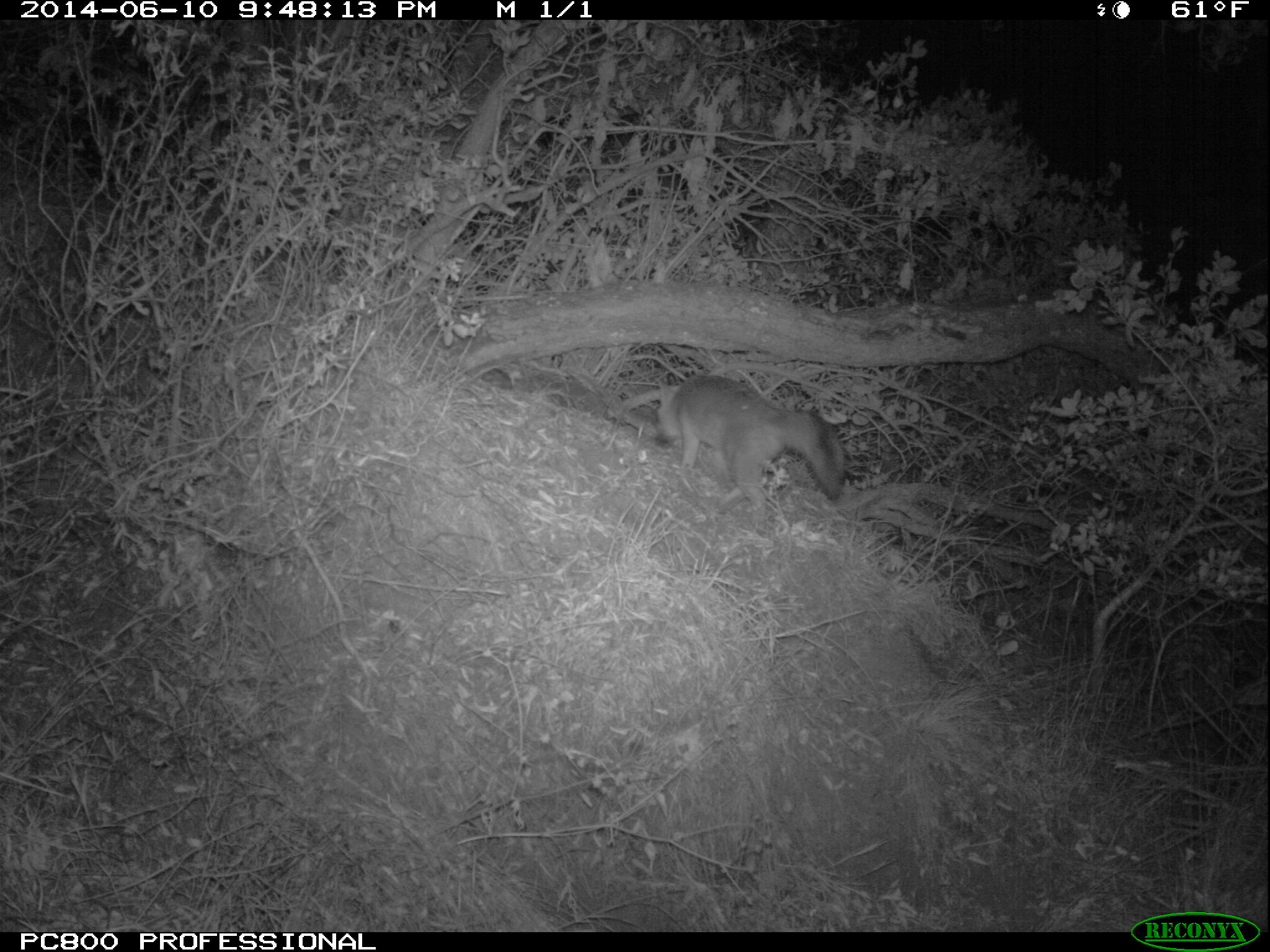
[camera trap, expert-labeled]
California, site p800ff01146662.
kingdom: Animalia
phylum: Chordata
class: Mammalia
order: Carnivora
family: Canidae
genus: Urocyon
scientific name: Urocyon littoralis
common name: island fox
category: fox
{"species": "fox (island fox) (Urocyon littoralis)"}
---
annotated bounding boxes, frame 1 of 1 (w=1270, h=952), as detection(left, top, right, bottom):
fox: detection(652, 374, 843, 530)